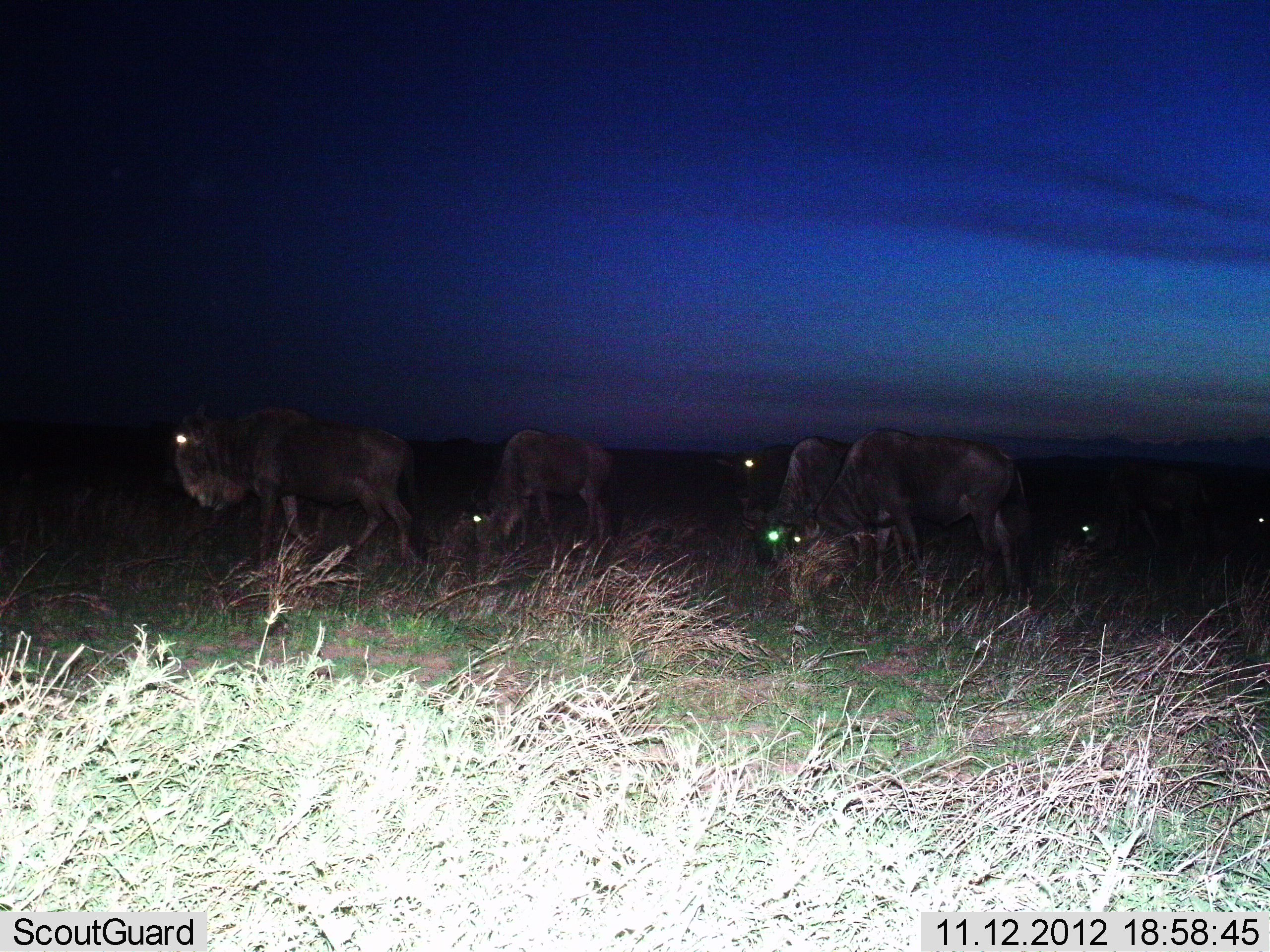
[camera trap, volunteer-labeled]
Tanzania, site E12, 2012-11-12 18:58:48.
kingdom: Animalia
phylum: Chordata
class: Mammalia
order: Artiodactyla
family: Bovidae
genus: Connochaetes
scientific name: Connochaetes taurinus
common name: blue wildebeest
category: wildebeest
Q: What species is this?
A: Wildebeest (blue wildebeest) (Connochaetes taurinus).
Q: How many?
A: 7.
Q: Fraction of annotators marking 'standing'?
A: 40%.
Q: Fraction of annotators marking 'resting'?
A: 0%.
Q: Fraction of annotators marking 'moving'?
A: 30%.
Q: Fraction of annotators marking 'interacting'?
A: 0%.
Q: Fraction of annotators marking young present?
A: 0%.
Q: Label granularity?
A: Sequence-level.